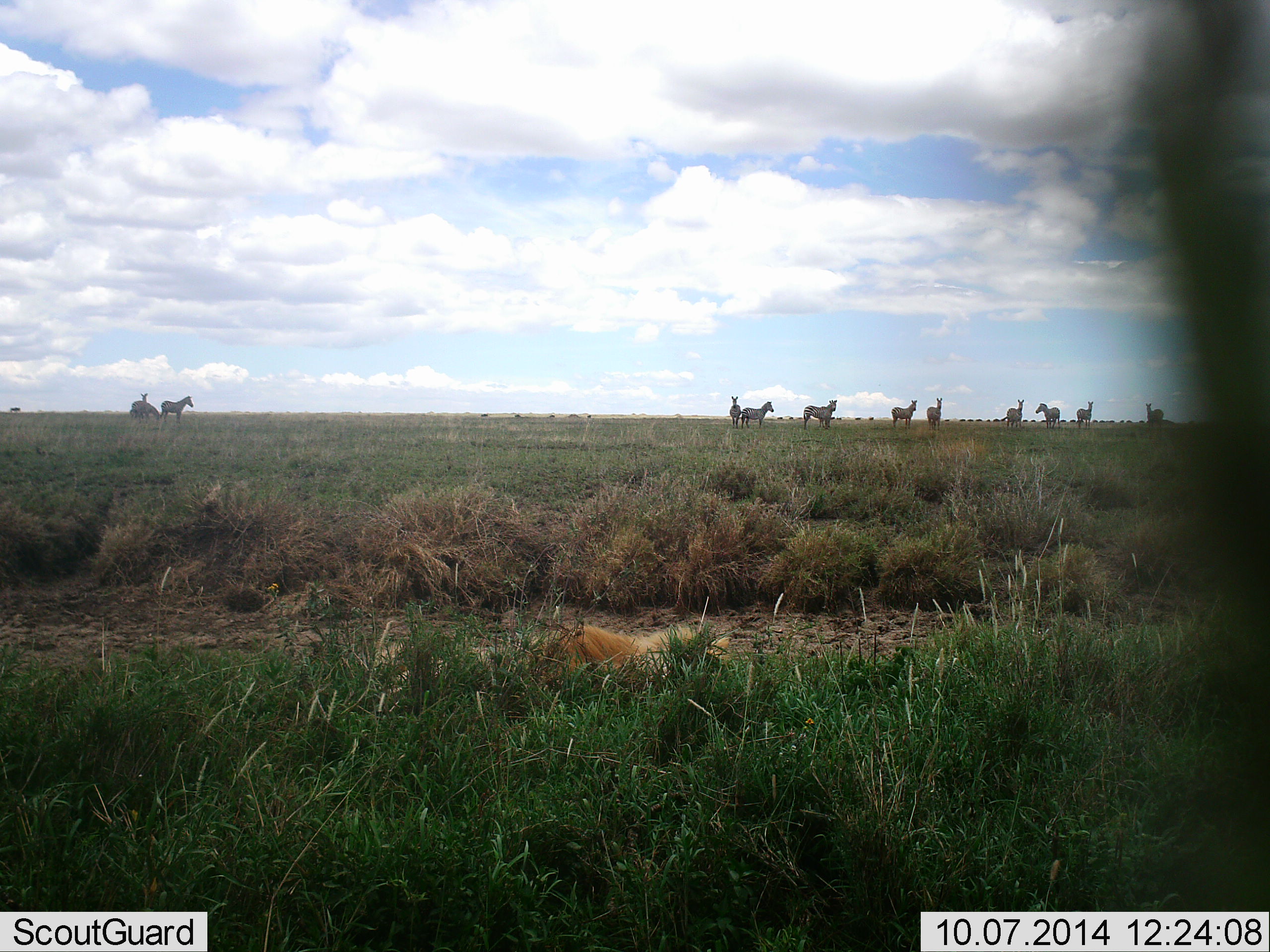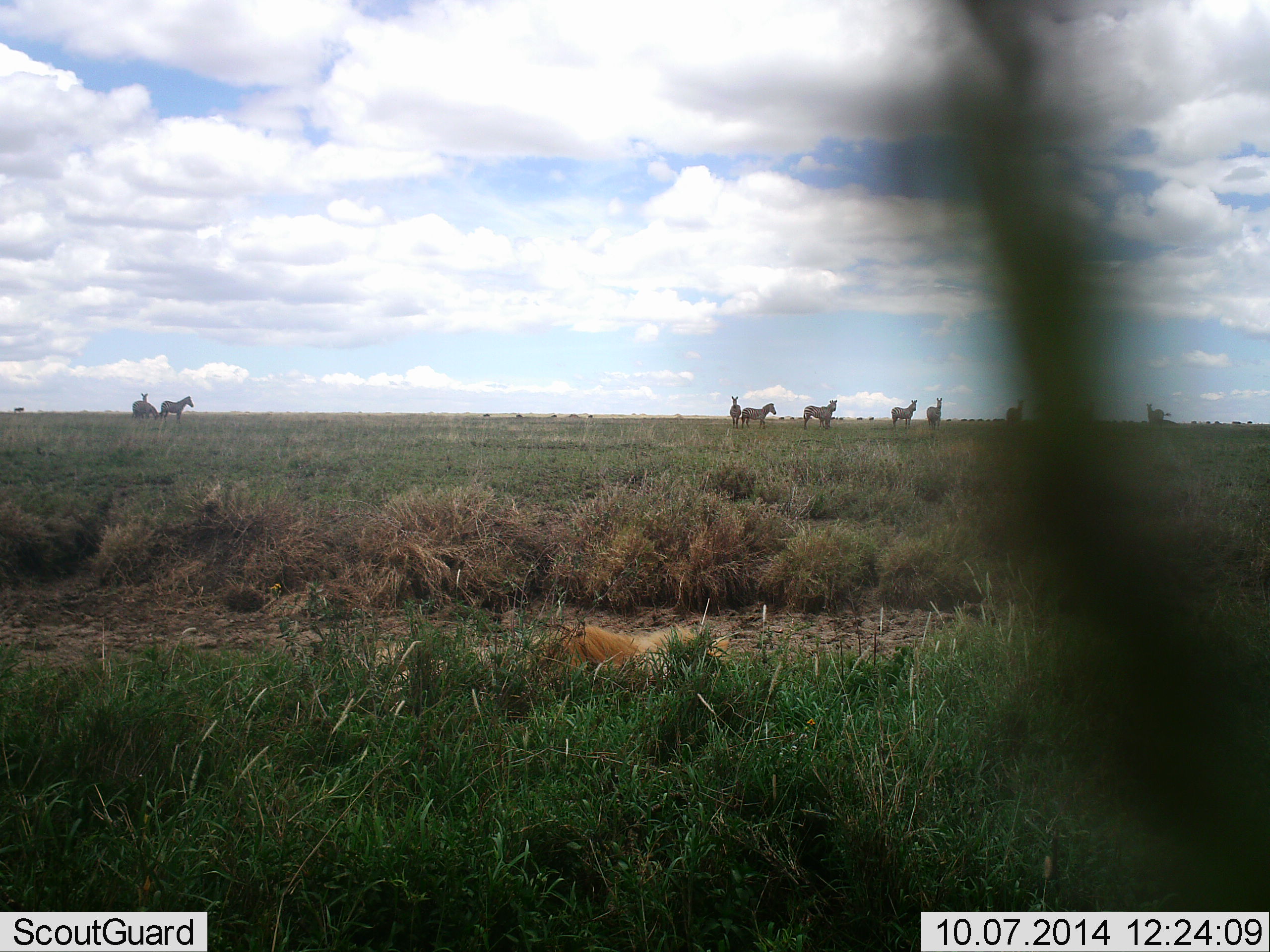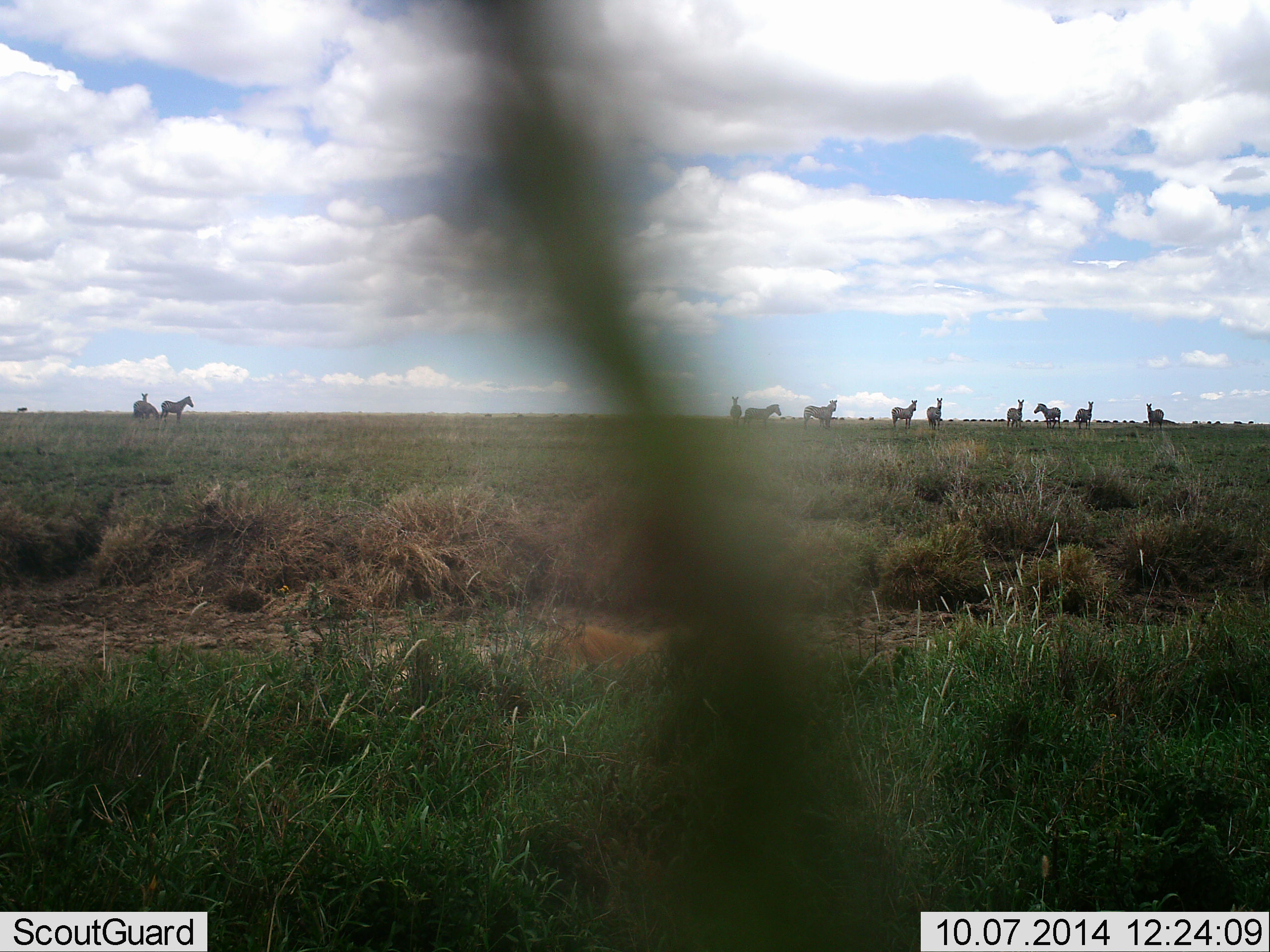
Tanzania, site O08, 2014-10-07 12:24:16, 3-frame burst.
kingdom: Animalia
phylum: Chordata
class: Mammalia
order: Perissodactyla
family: Equidae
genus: Equus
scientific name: Equus quagga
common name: plains zebra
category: zebra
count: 10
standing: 88%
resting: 6%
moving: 19%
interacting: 0%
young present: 0%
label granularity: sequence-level